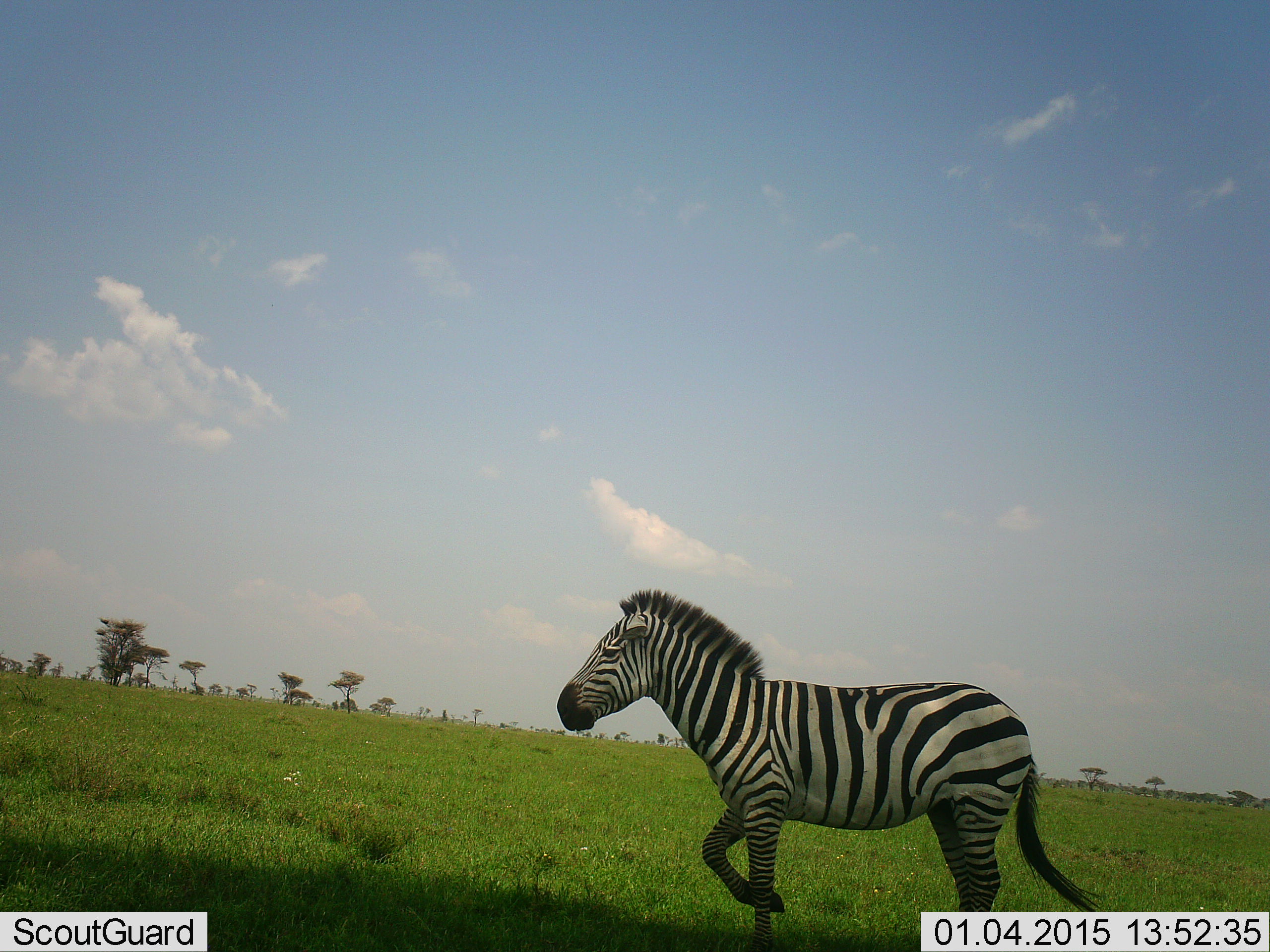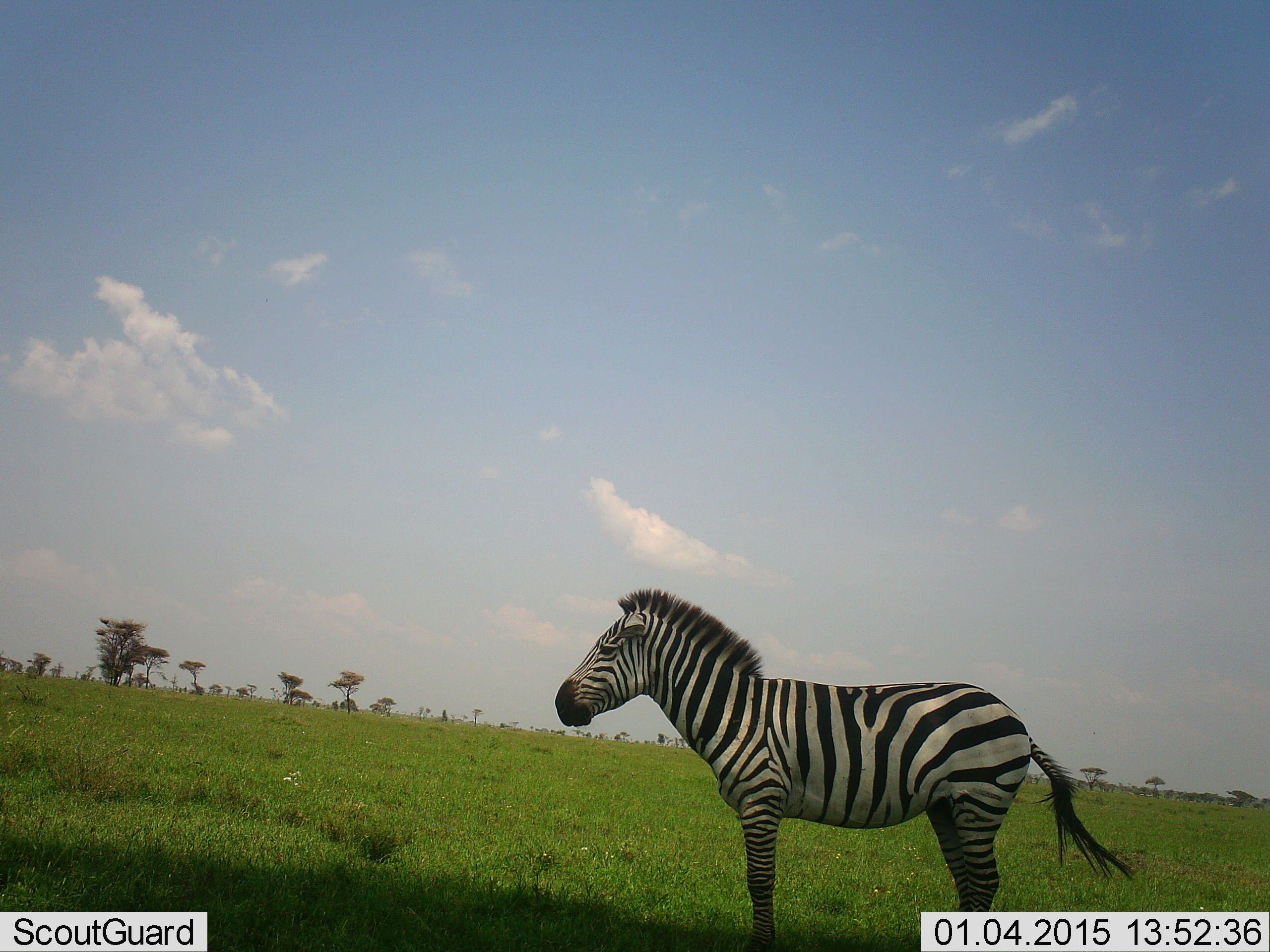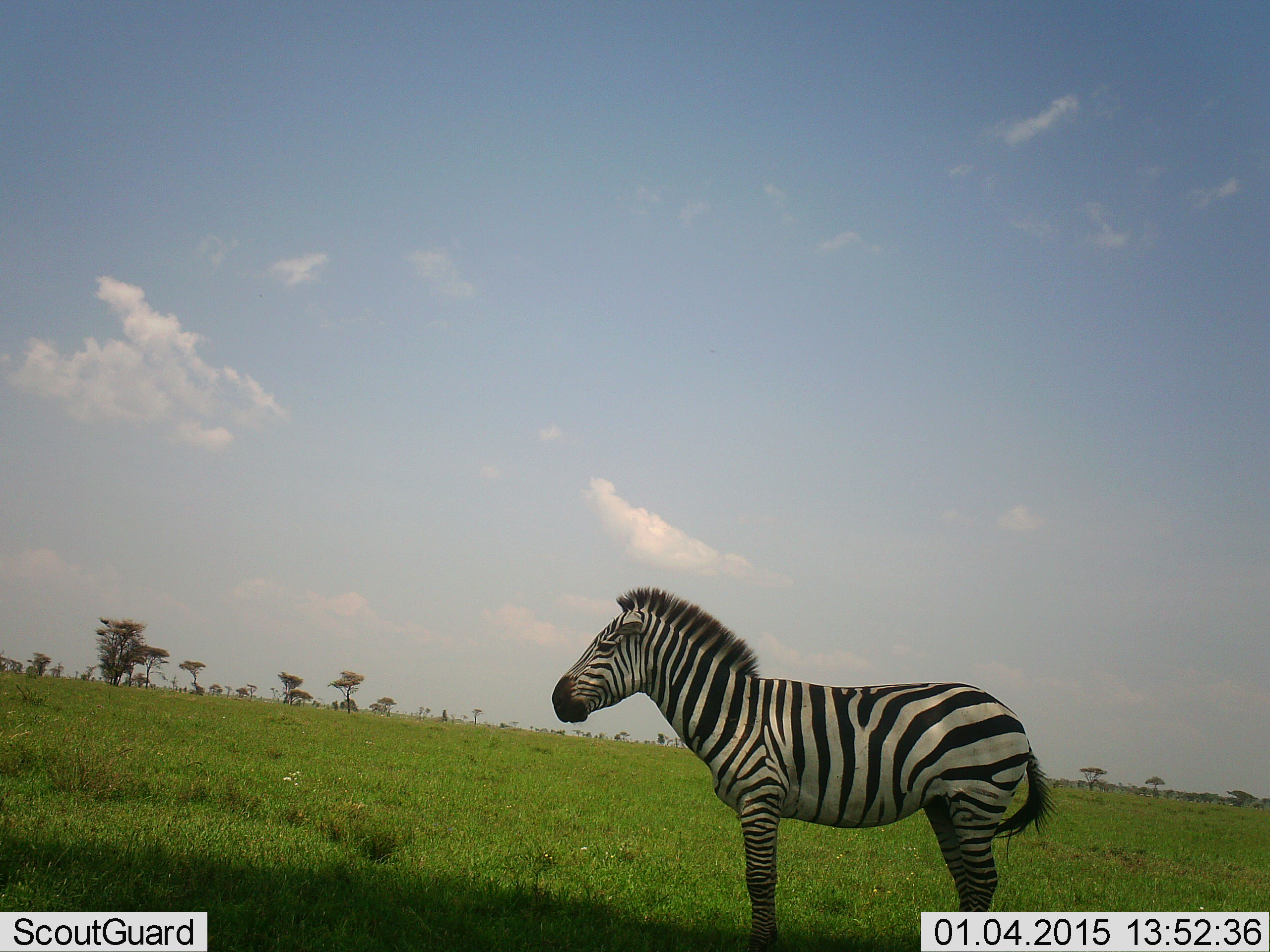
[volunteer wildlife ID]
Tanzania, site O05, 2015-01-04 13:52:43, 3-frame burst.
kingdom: Animalia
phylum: Chordata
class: Mammalia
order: Perissodactyla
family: Equidae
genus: Equus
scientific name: Equus quagga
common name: plains zebra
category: zebra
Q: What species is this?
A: Zebra (plains zebra) (Equus quagga).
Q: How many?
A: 1.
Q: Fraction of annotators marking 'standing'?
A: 100%.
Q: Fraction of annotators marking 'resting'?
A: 0%.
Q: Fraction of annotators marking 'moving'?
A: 10%.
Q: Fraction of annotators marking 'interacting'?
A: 0%.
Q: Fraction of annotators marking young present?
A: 0%.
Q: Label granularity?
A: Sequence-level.